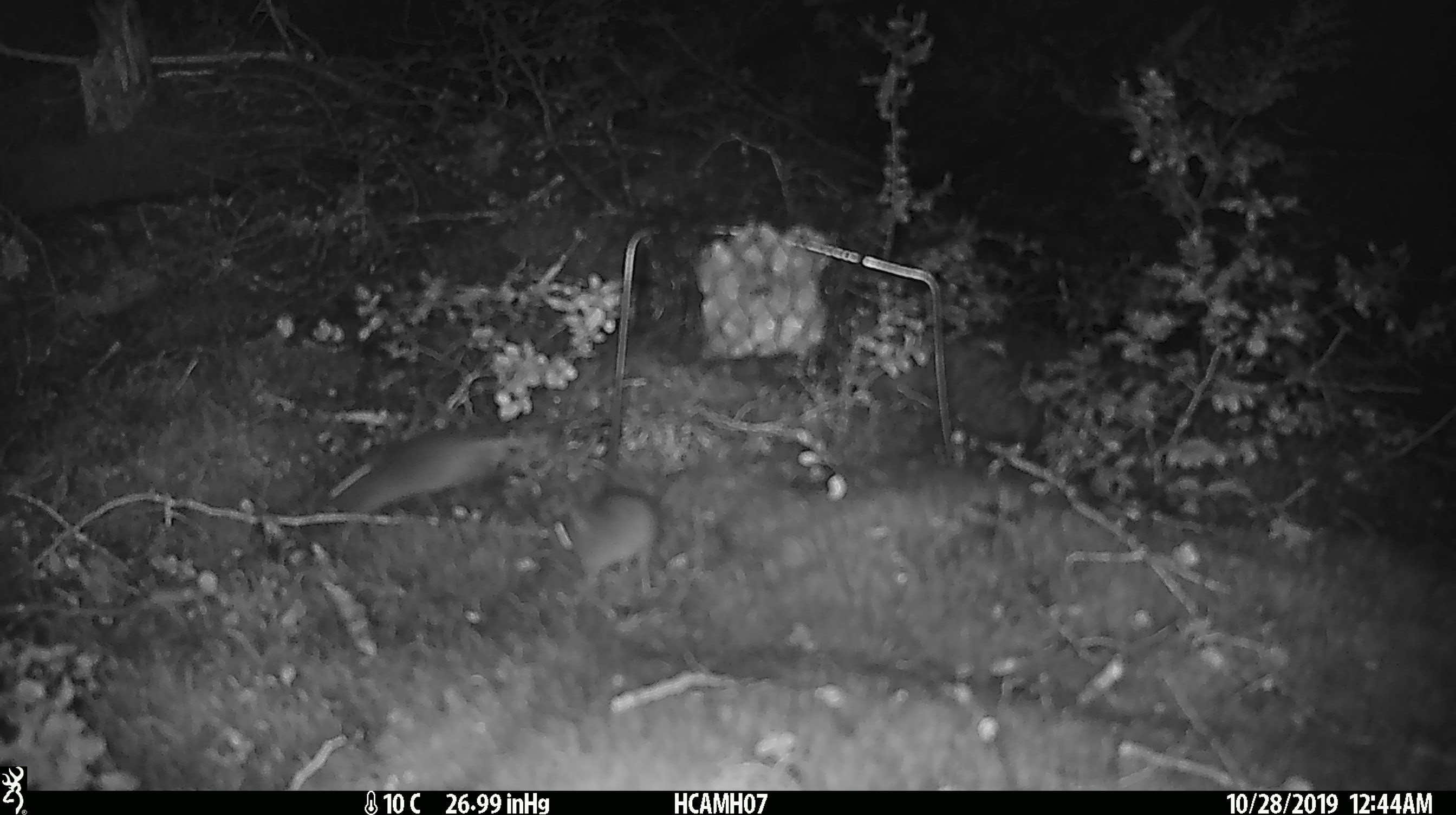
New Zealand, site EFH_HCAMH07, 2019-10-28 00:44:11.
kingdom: Animalia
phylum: Chordata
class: Mammalia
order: Rodentia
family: Muridae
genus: Mus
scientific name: Mus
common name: mouse